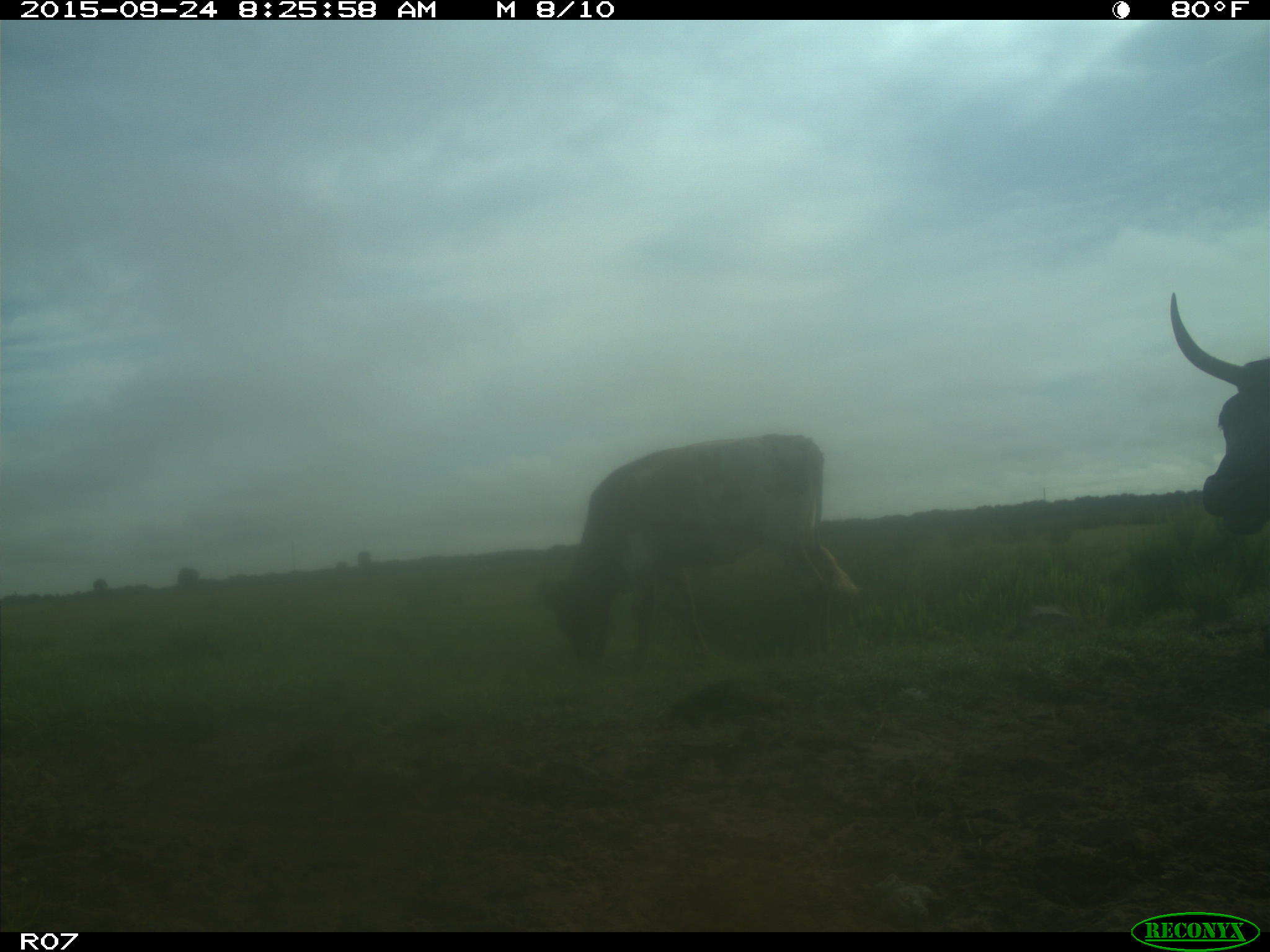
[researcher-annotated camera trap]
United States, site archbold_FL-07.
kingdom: Animalia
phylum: Chordata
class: Mammalia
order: Artiodactyla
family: Bovidae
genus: Bos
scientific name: Bos taurus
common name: domestic cow